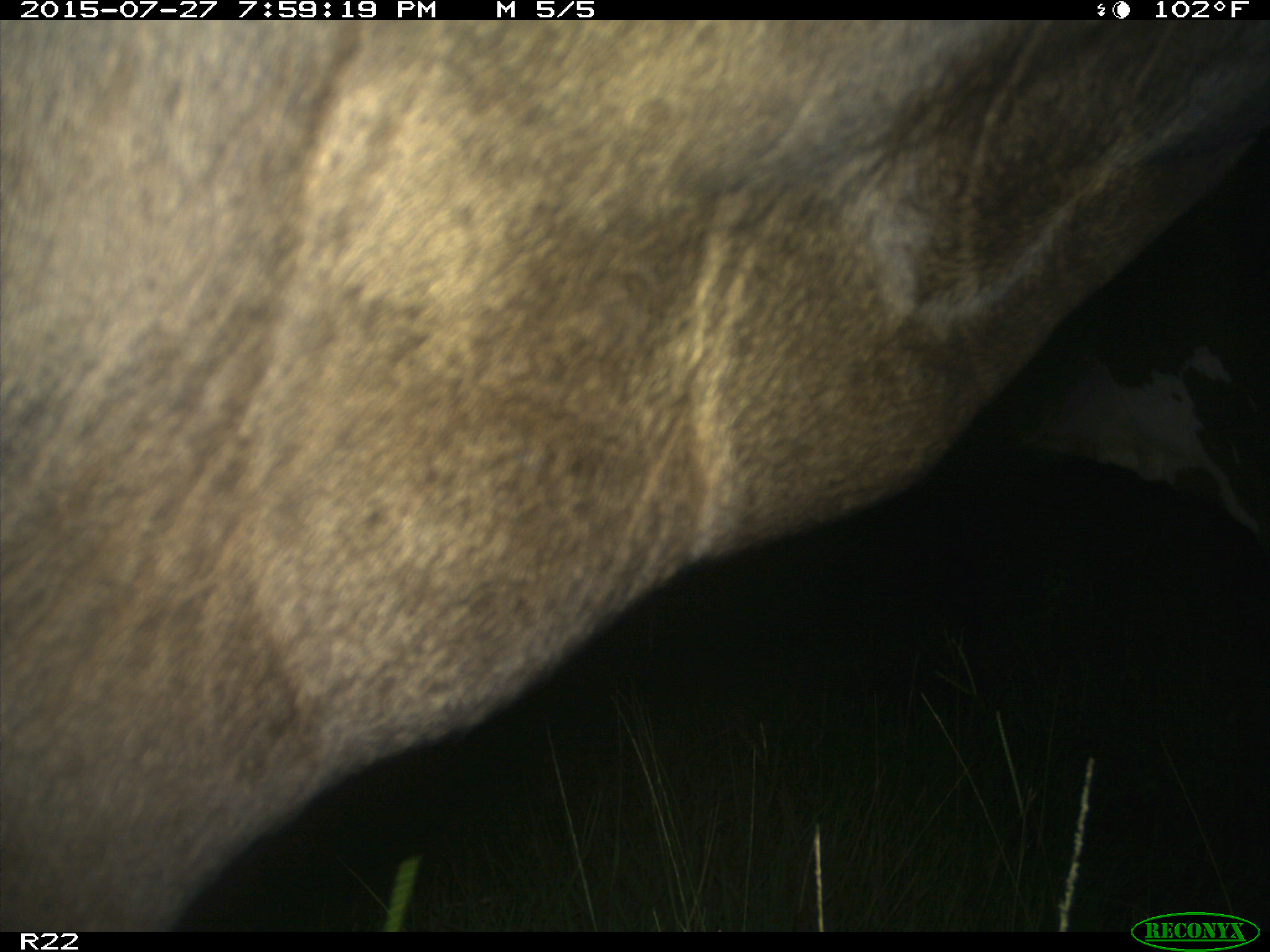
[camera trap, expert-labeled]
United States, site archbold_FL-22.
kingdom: Animalia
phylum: Chordata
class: Mammalia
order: Artiodactyla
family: Bovidae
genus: Bos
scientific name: Bos taurus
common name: domestic cow